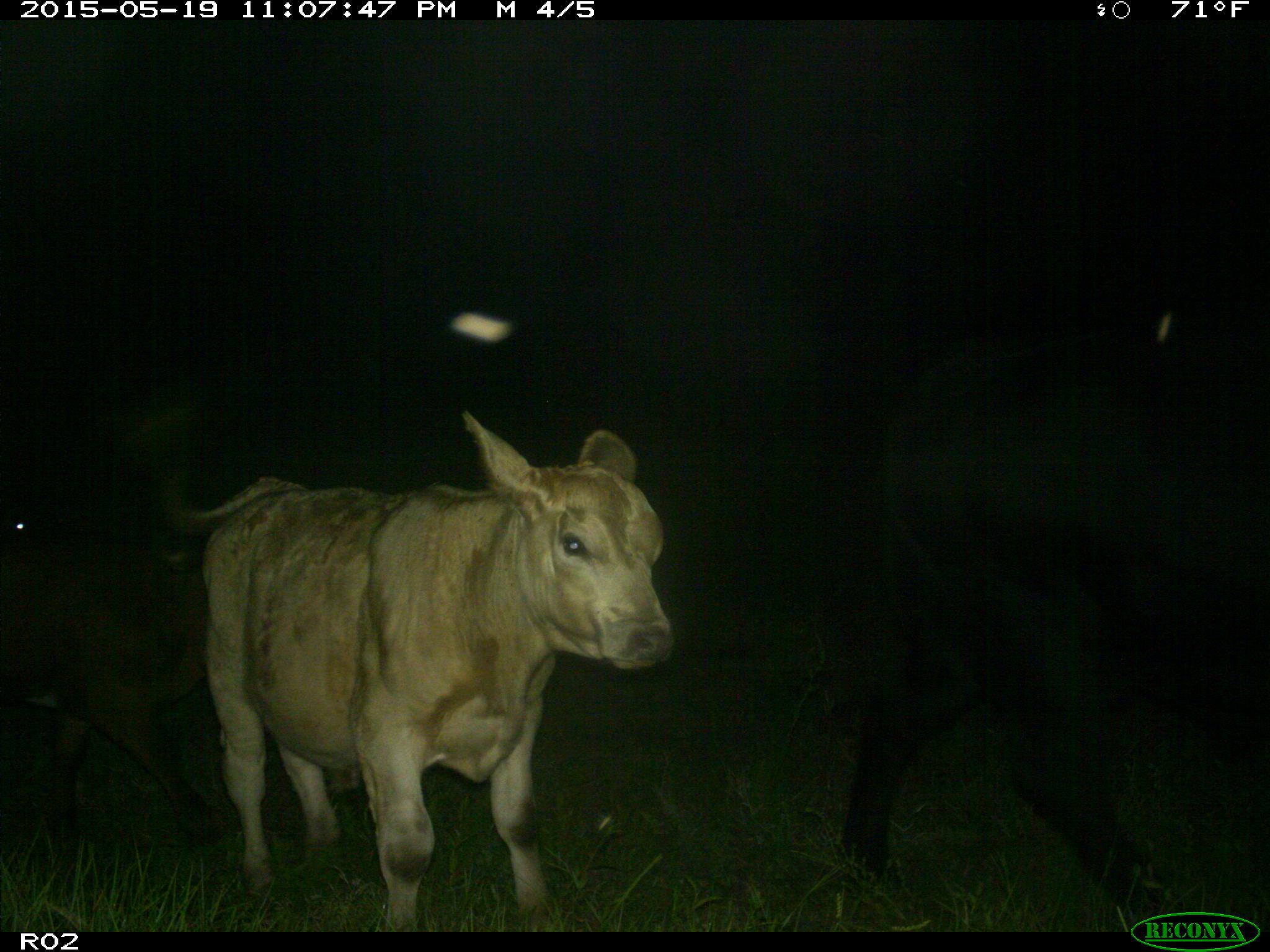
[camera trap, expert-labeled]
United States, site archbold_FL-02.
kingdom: Animalia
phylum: Chordata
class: Mammalia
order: Artiodactyla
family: Bovidae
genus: Bos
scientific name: Bos taurus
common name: domestic cow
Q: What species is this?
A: Bos taurus (domestic cow).